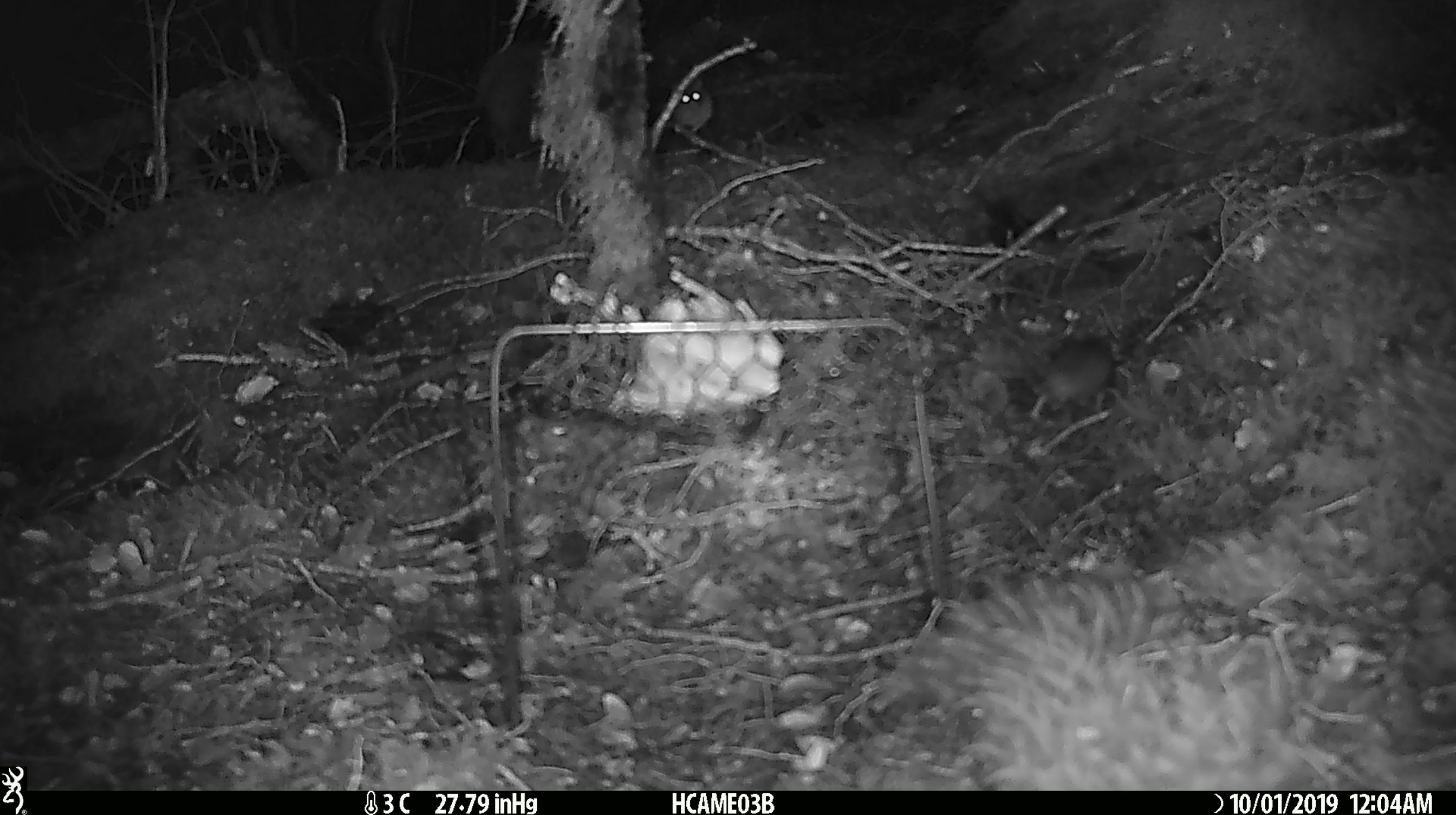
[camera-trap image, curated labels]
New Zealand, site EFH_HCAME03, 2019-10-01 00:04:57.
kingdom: Animalia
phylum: Chordata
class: Mammalia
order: Rodentia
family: Muridae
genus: Mus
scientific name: Mus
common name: mouse